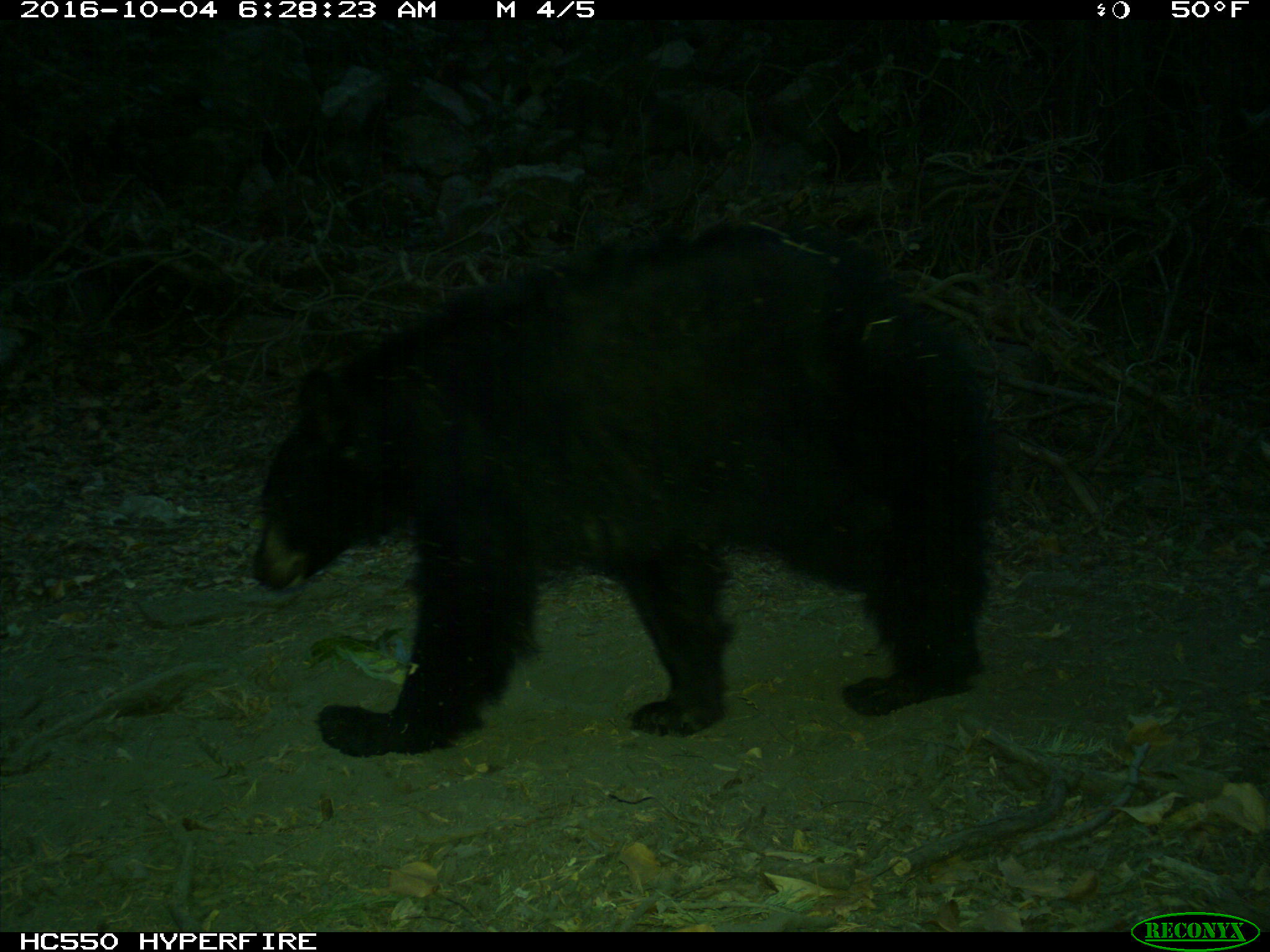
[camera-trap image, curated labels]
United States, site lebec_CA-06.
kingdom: Animalia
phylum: Chordata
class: Mammalia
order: Carnivora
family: Ursidae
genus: Ursus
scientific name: Ursus americanus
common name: american black bear